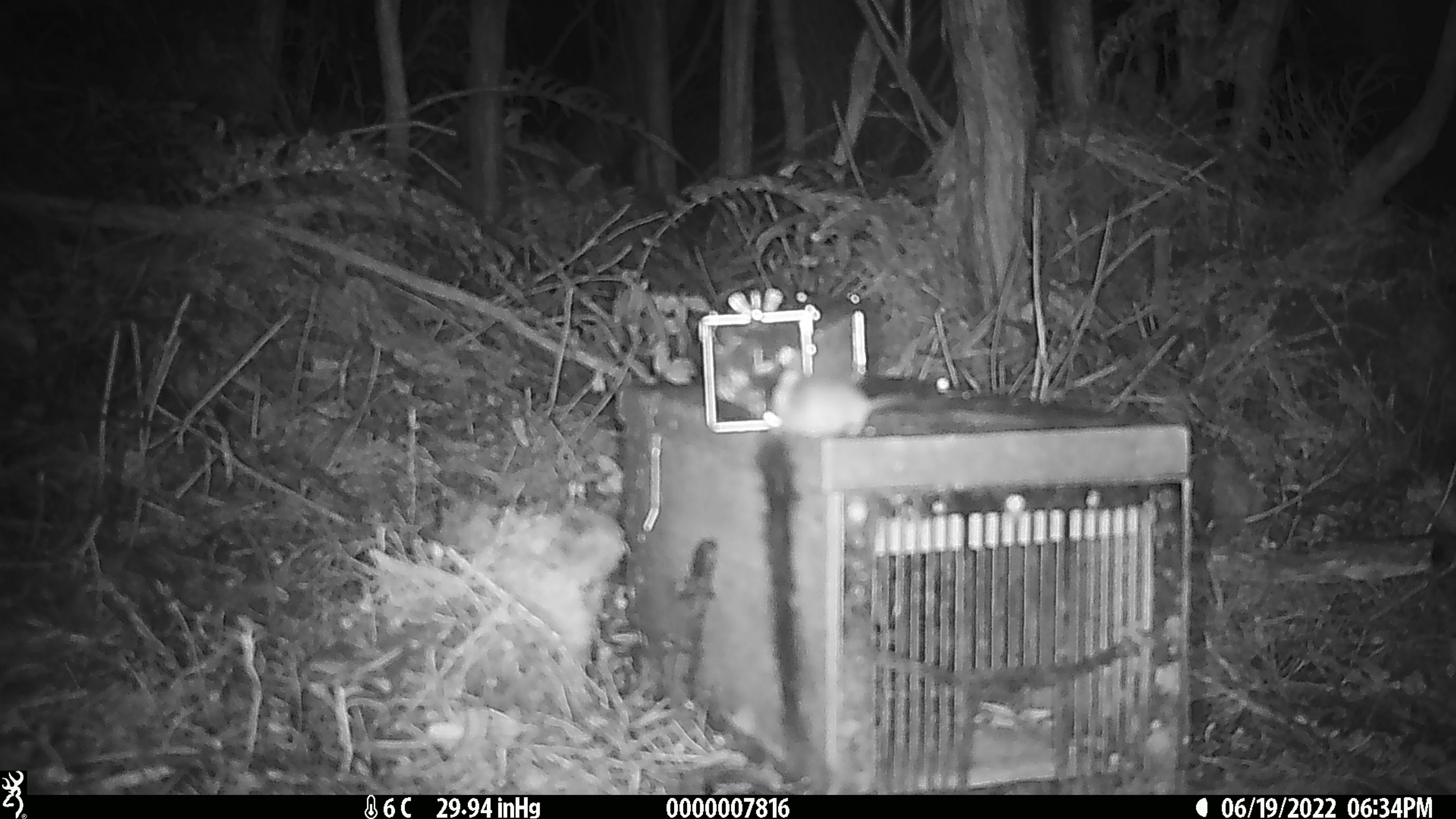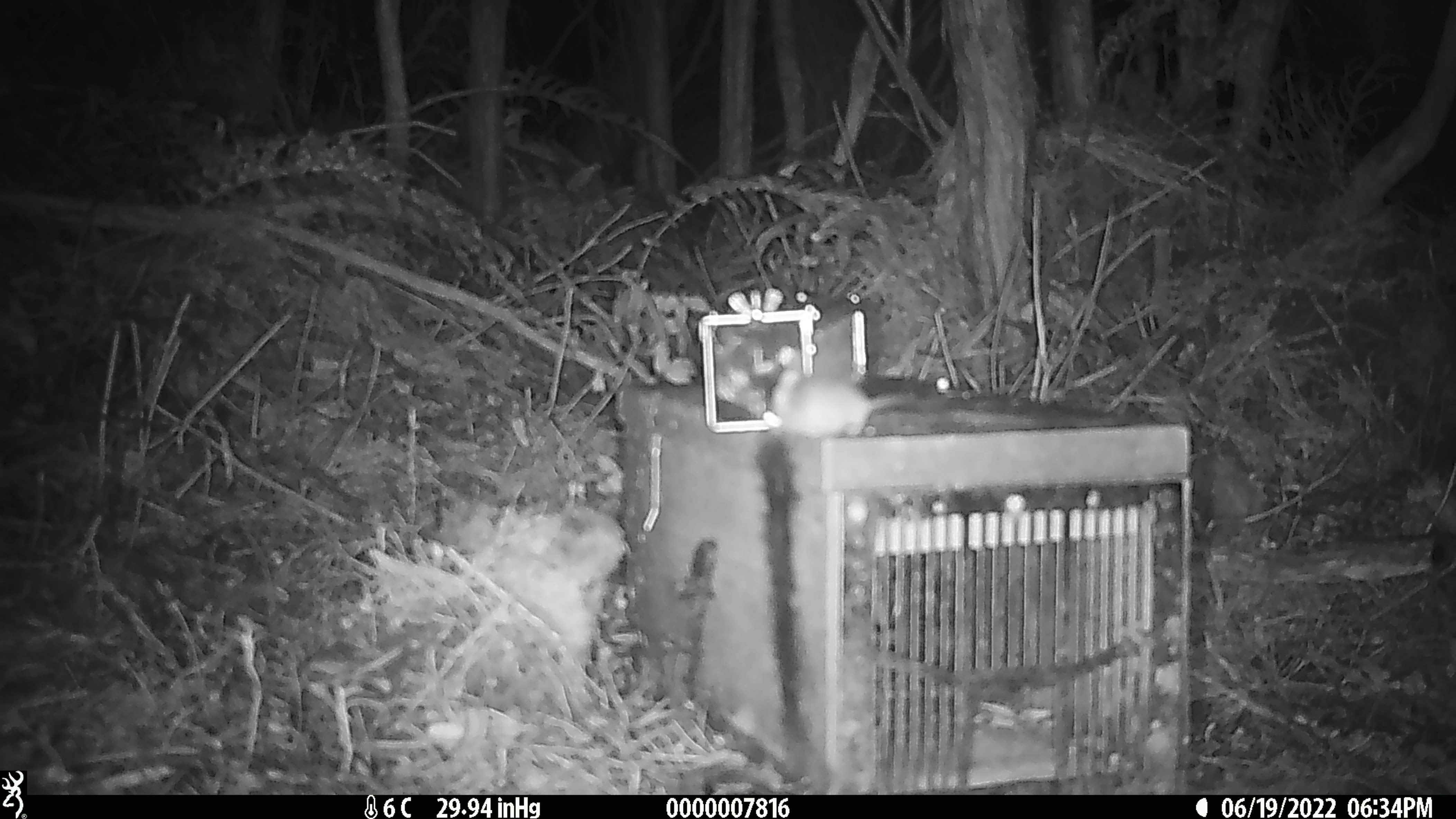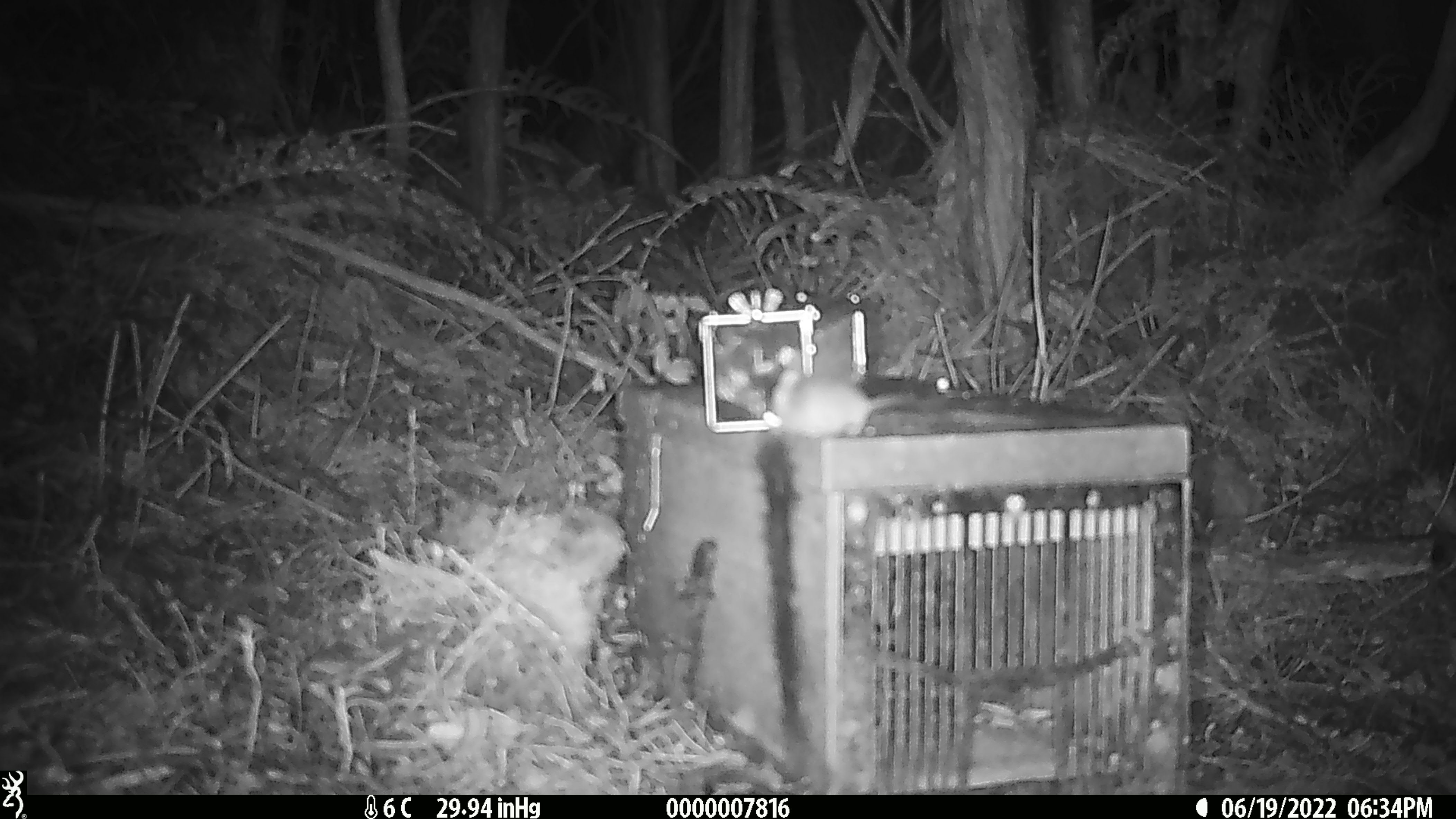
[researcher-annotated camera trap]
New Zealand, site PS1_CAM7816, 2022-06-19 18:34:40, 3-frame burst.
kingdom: Animalia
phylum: Chordata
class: Mammalia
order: Rodentia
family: Muridae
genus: Mus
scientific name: Mus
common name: mouse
Mouse (Mus).